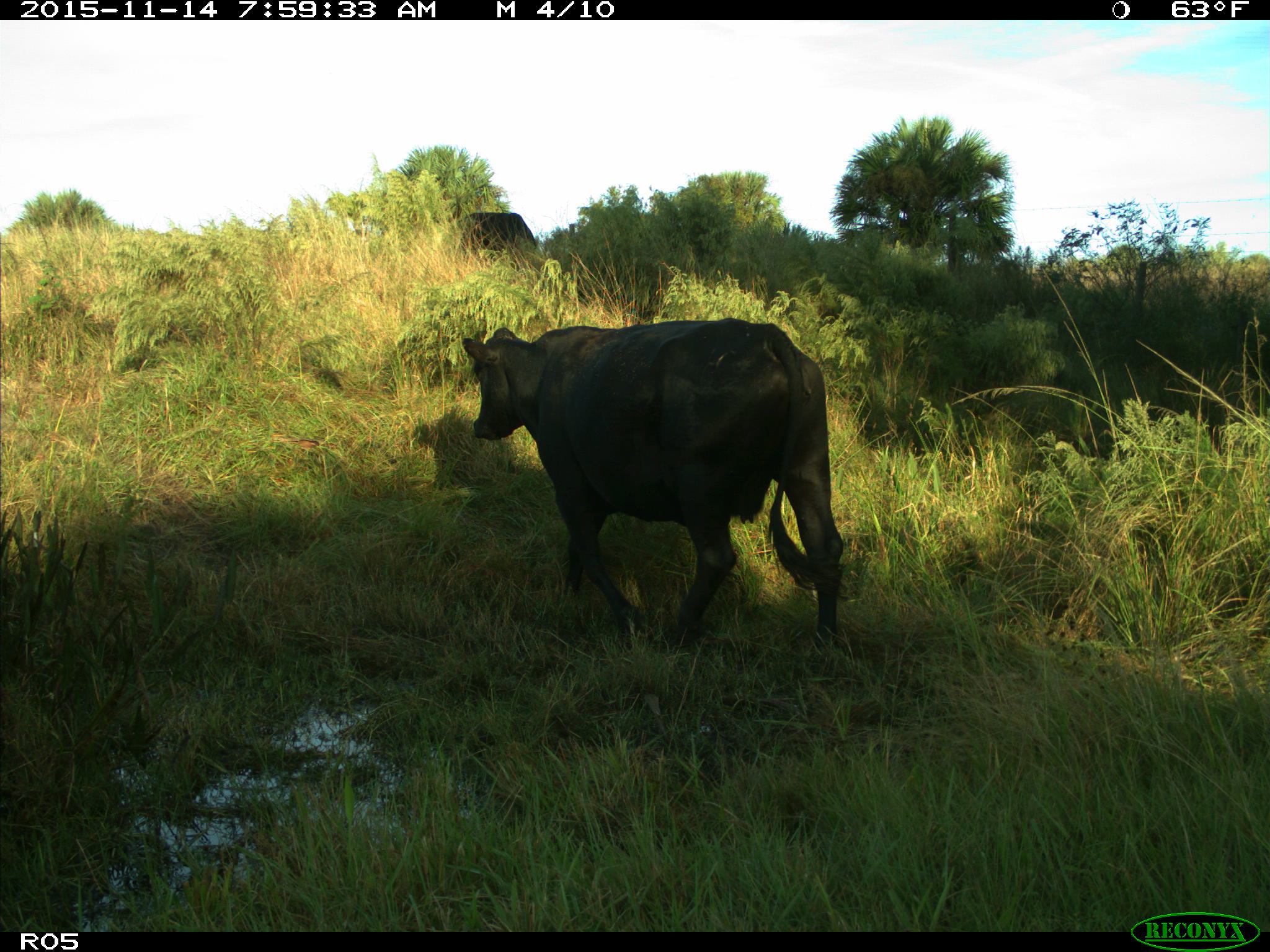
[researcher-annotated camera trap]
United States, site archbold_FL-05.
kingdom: Animalia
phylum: Chordata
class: Mammalia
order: Artiodactyla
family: Bovidae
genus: Bos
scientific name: Bos taurus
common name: domestic cow